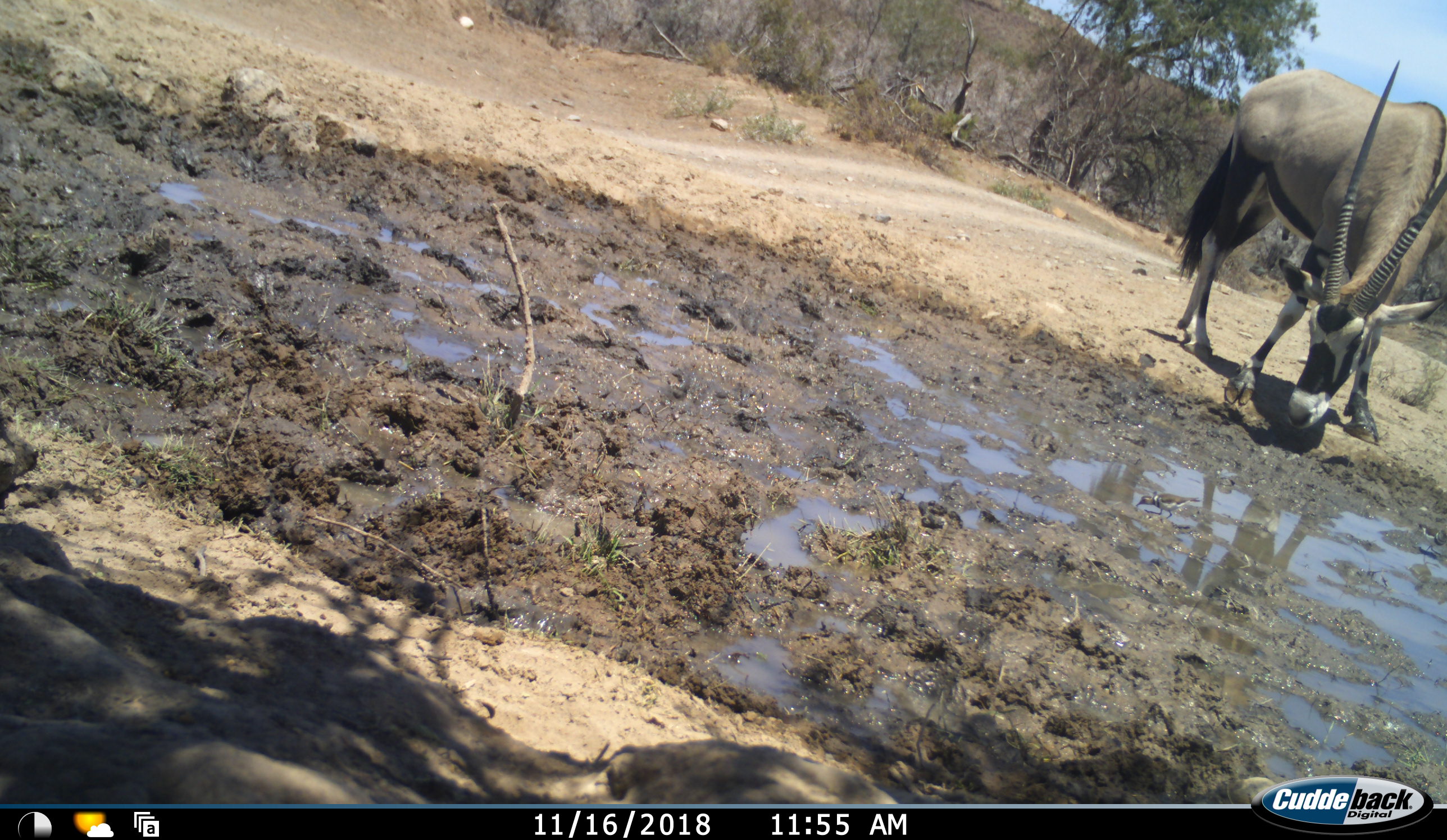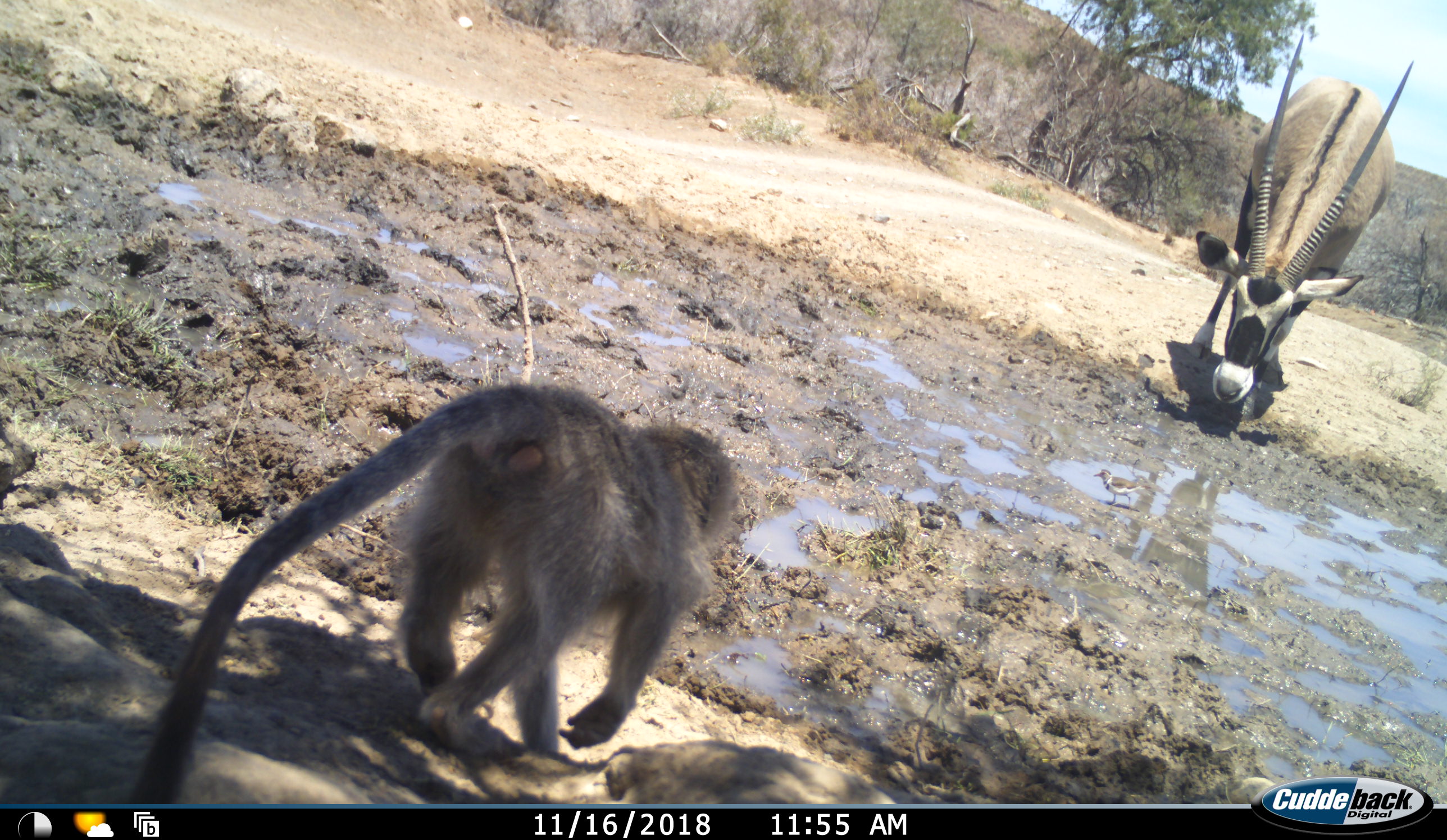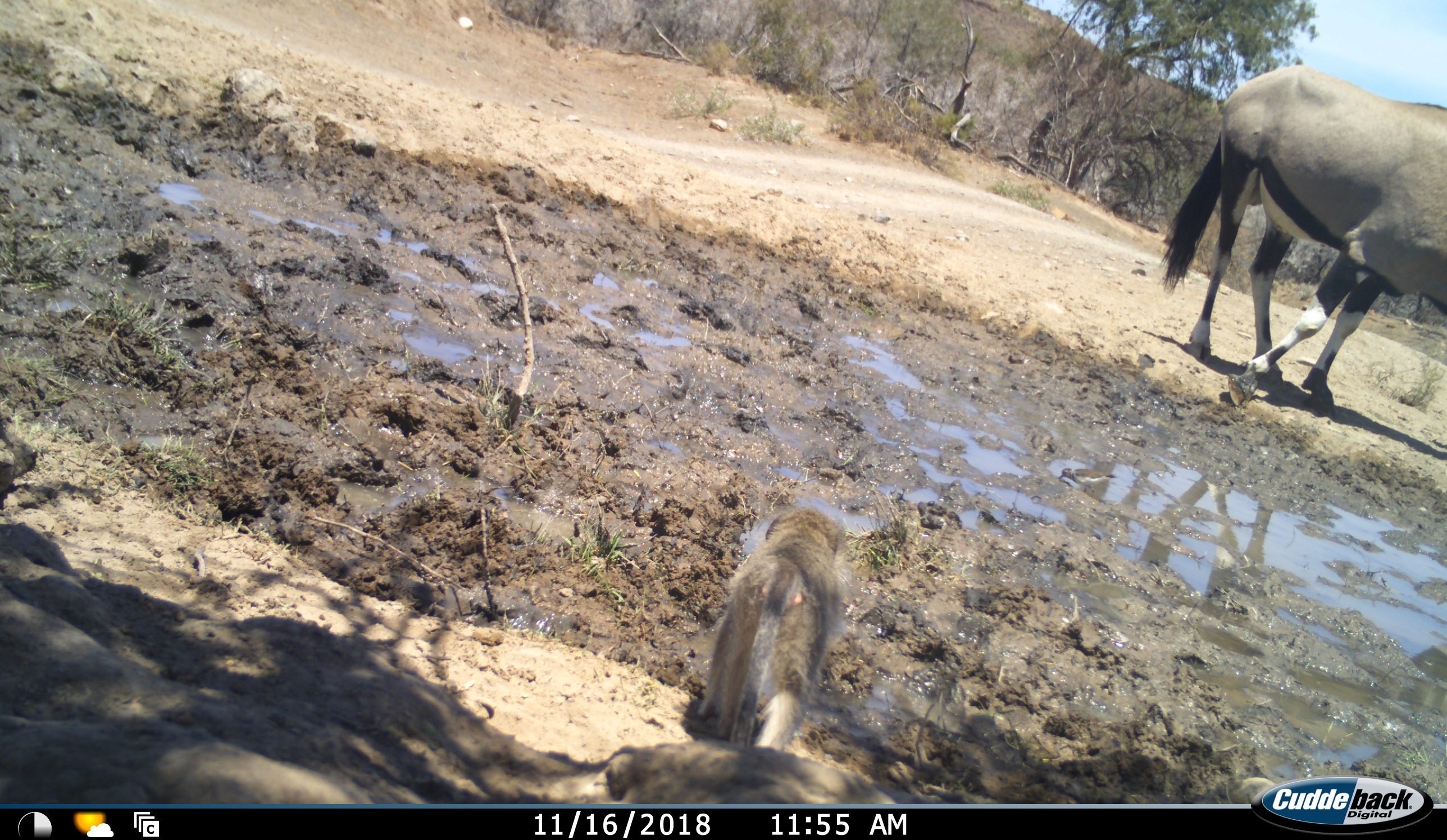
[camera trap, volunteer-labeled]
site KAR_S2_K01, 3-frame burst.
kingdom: Animalia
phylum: Chordata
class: Mammalia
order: Artiodactyla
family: Bovidae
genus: Oryx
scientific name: Oryx gazella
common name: gemsbok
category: oryx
Oryx (gemsbok) (Oryx gazella), count 1. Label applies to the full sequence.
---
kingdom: Animalia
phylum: Chordata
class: Mammalia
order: Primates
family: Cercopithecidae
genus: Chlorocebus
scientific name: Chlorocebus pygerythrus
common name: vervet monkey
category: monkeyvervet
Monkeyvervet (vervet monkey) (Chlorocebus pygerythrus), count 1. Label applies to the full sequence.